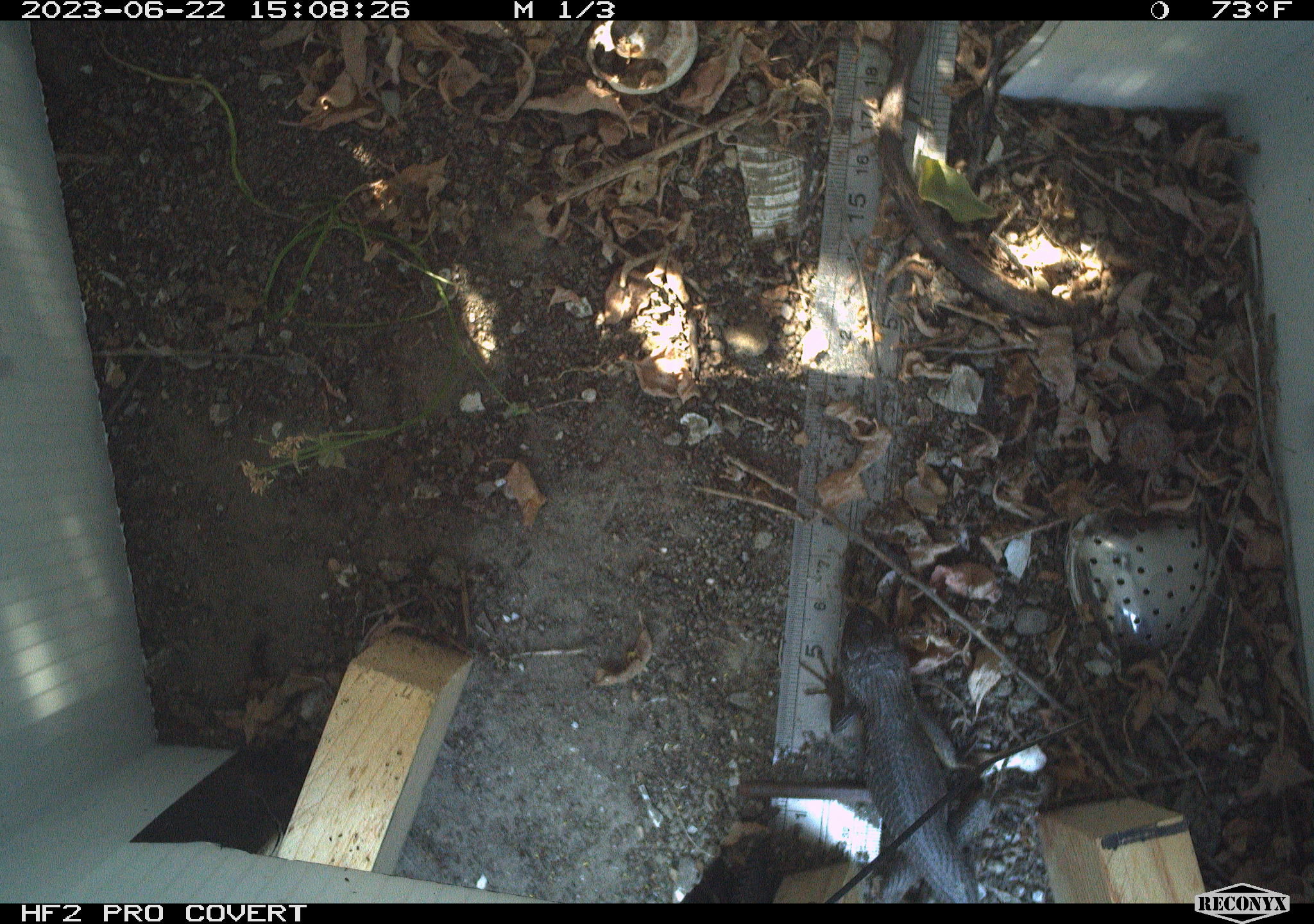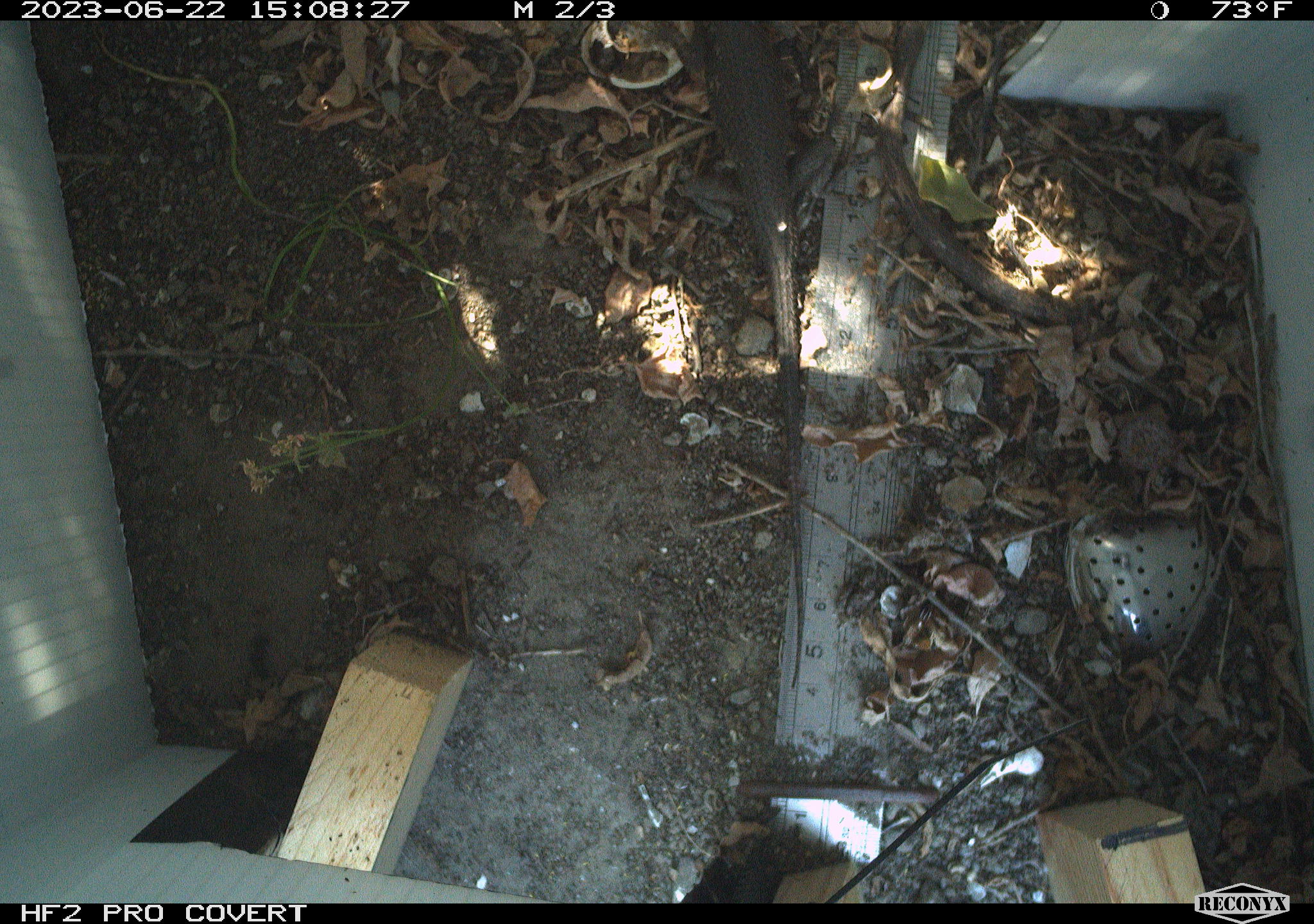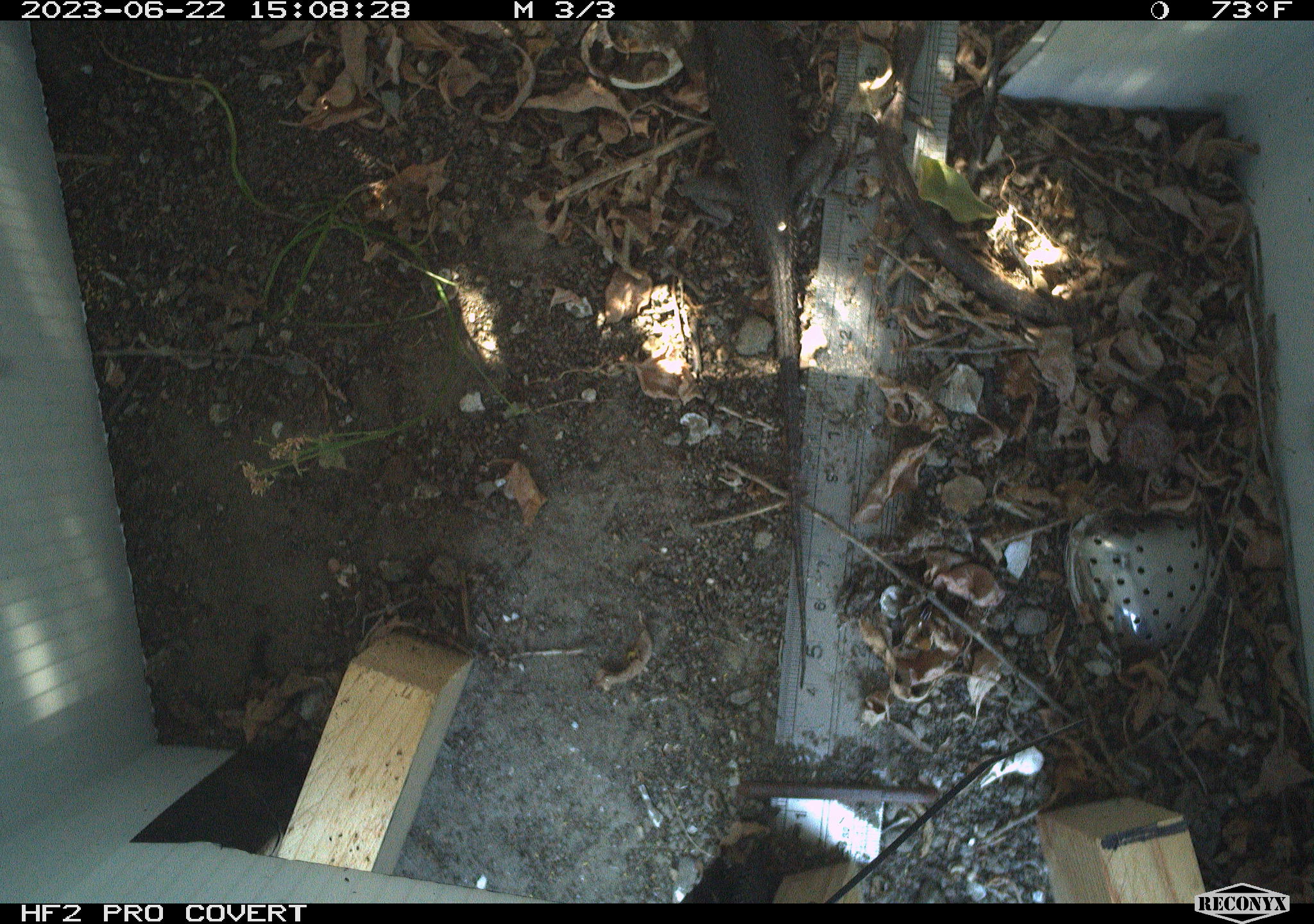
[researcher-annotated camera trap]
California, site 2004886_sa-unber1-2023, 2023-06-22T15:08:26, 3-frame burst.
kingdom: Animalia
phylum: Chordata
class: Reptilia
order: Squamata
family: Phrynosomatidae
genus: Sceloporus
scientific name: Sceloporus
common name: spiny lizards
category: sceloporus species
Sceloporus species (spiny lizards) (Sceloporus).